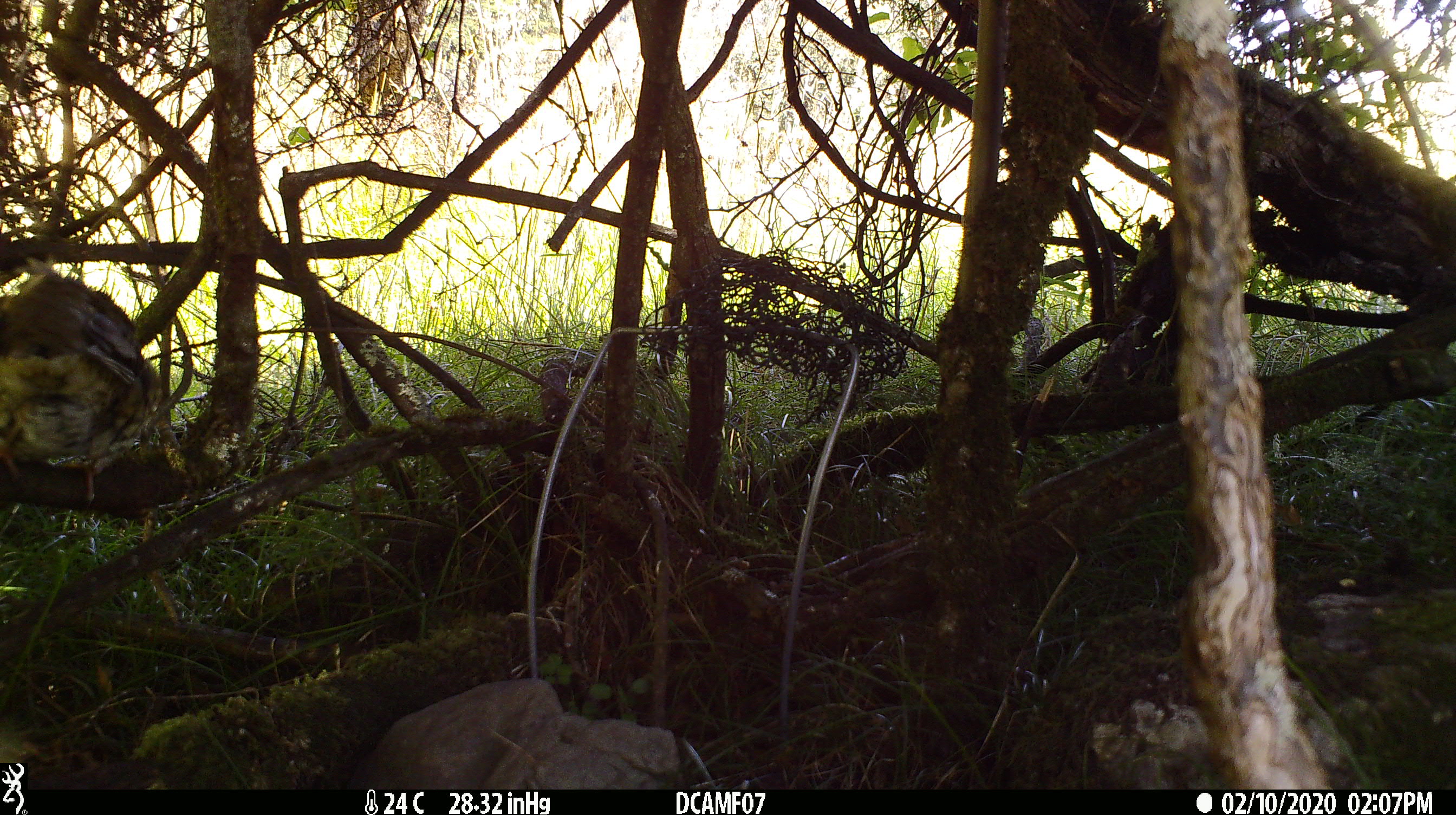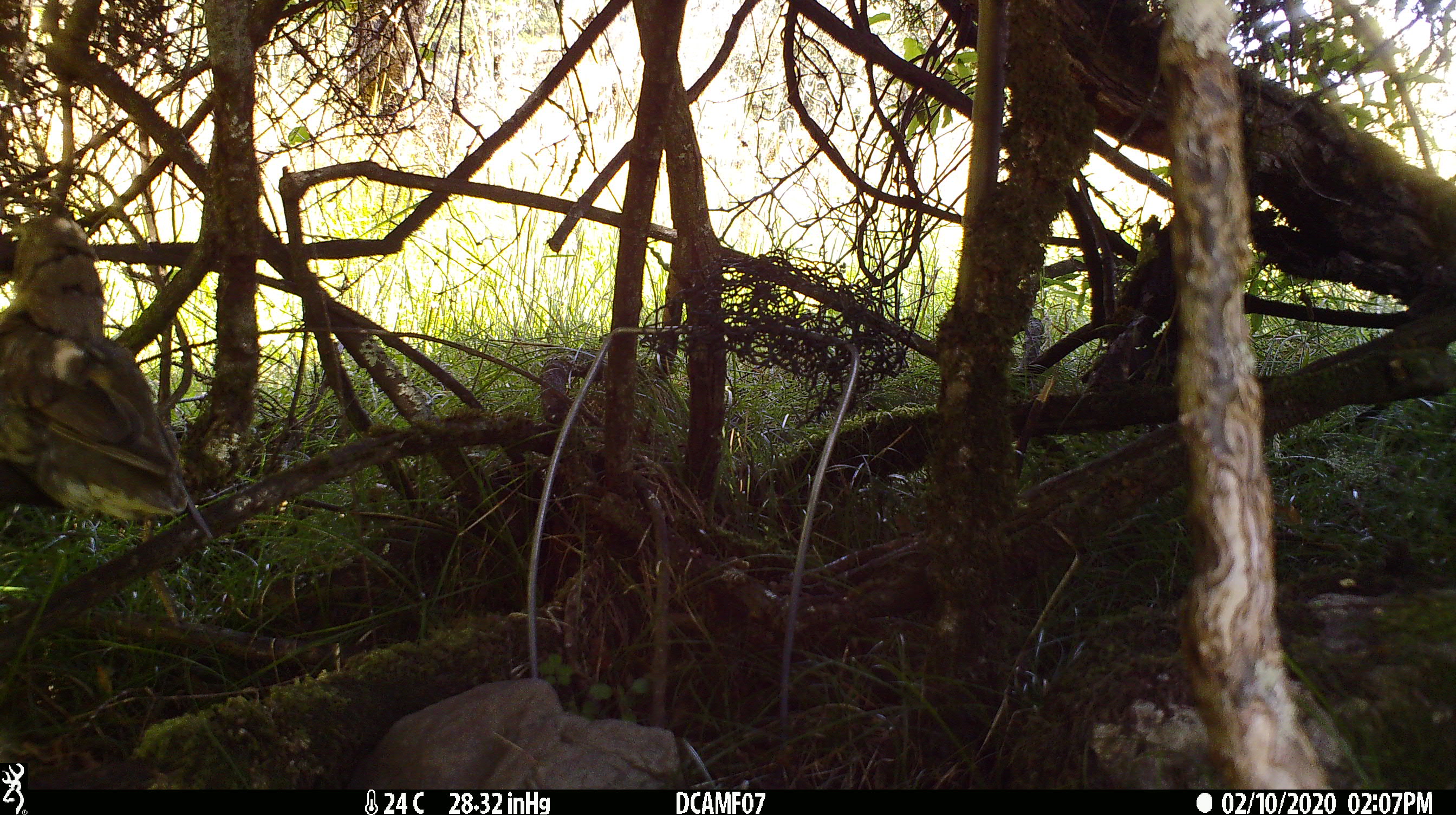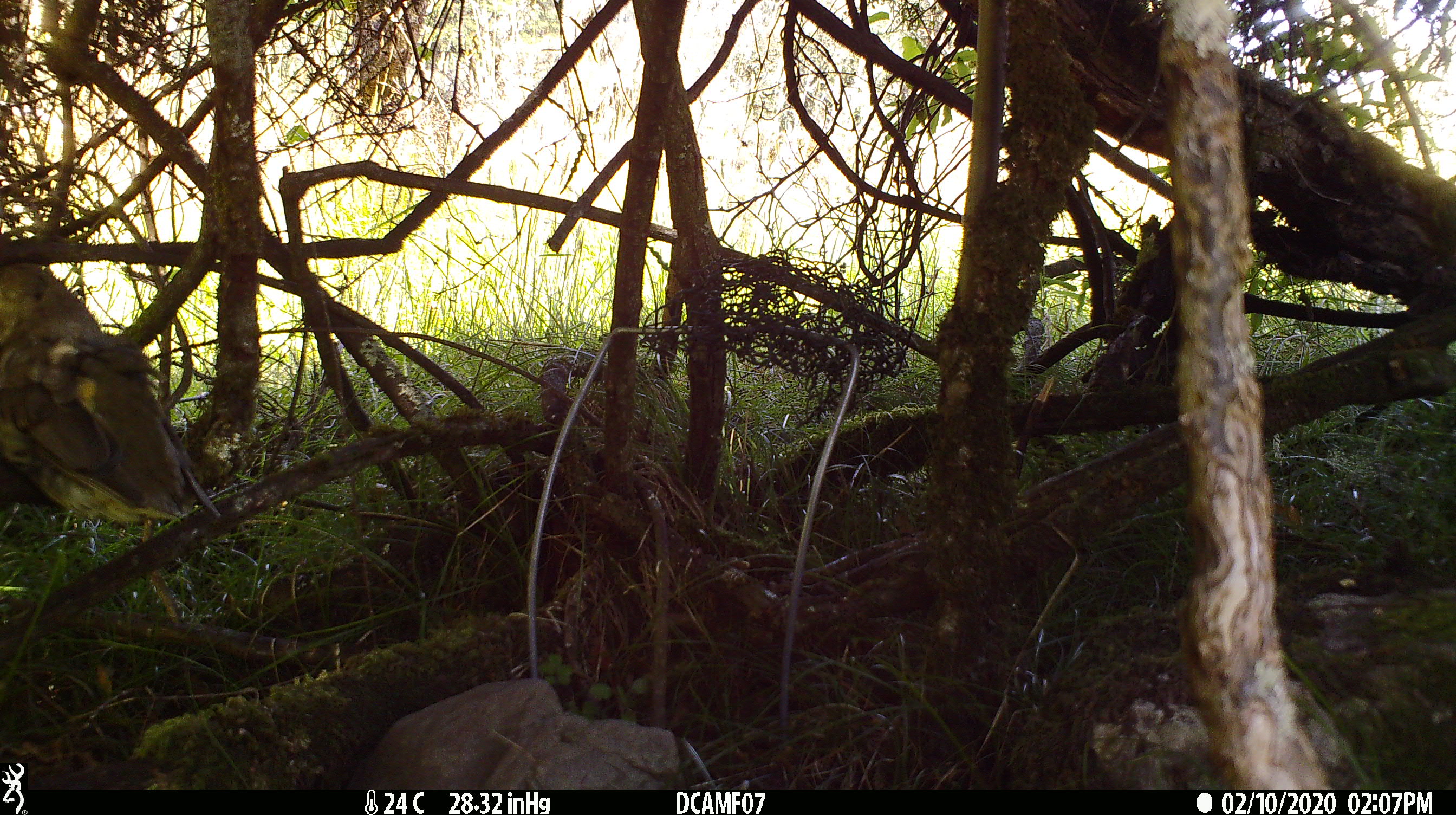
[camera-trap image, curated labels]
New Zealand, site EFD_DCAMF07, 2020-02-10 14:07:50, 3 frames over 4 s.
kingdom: Animalia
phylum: Chordata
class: Aves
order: Passeriformes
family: Turdidae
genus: Turdus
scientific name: Turdus philomelos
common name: song thrush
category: thrush